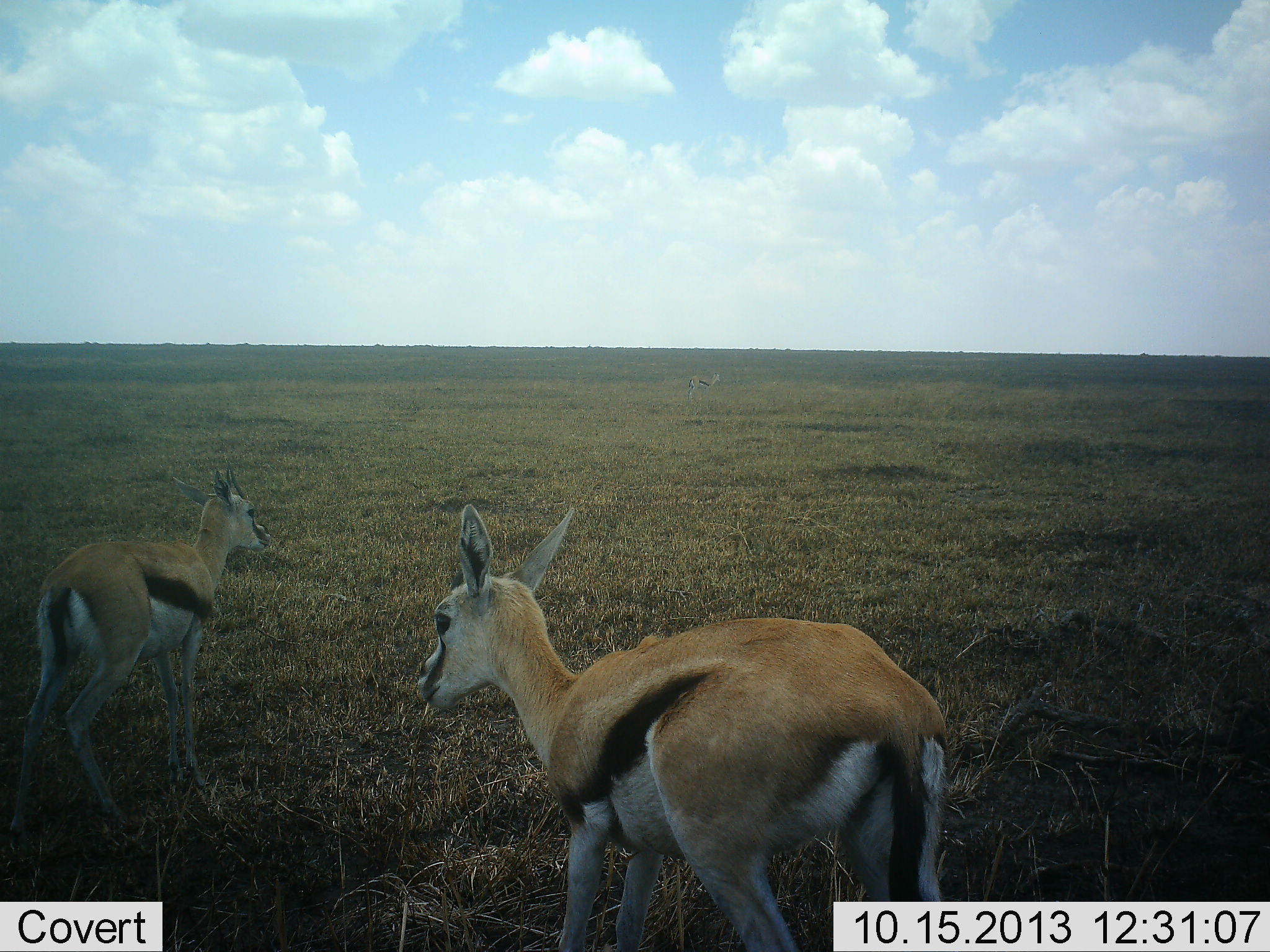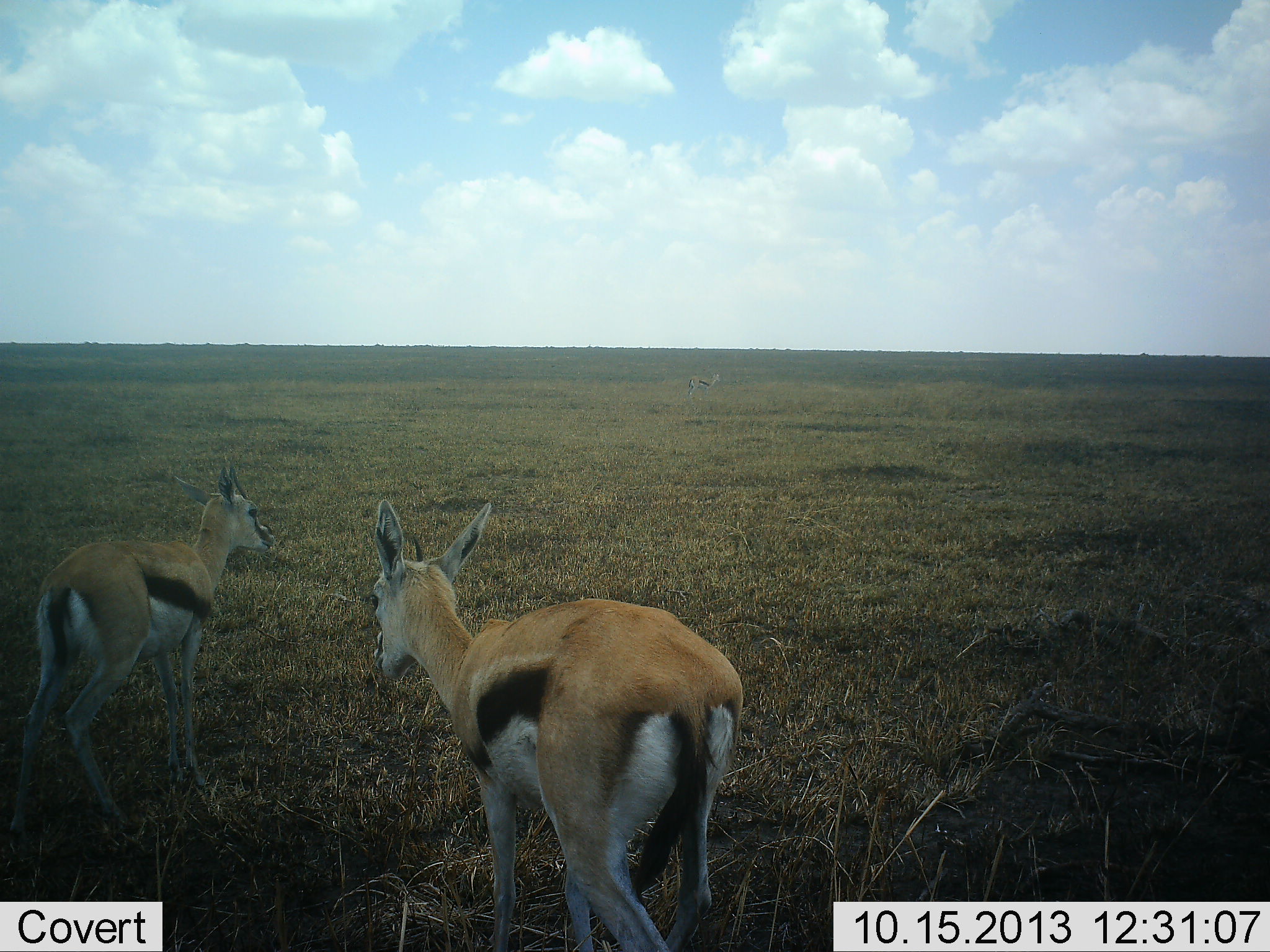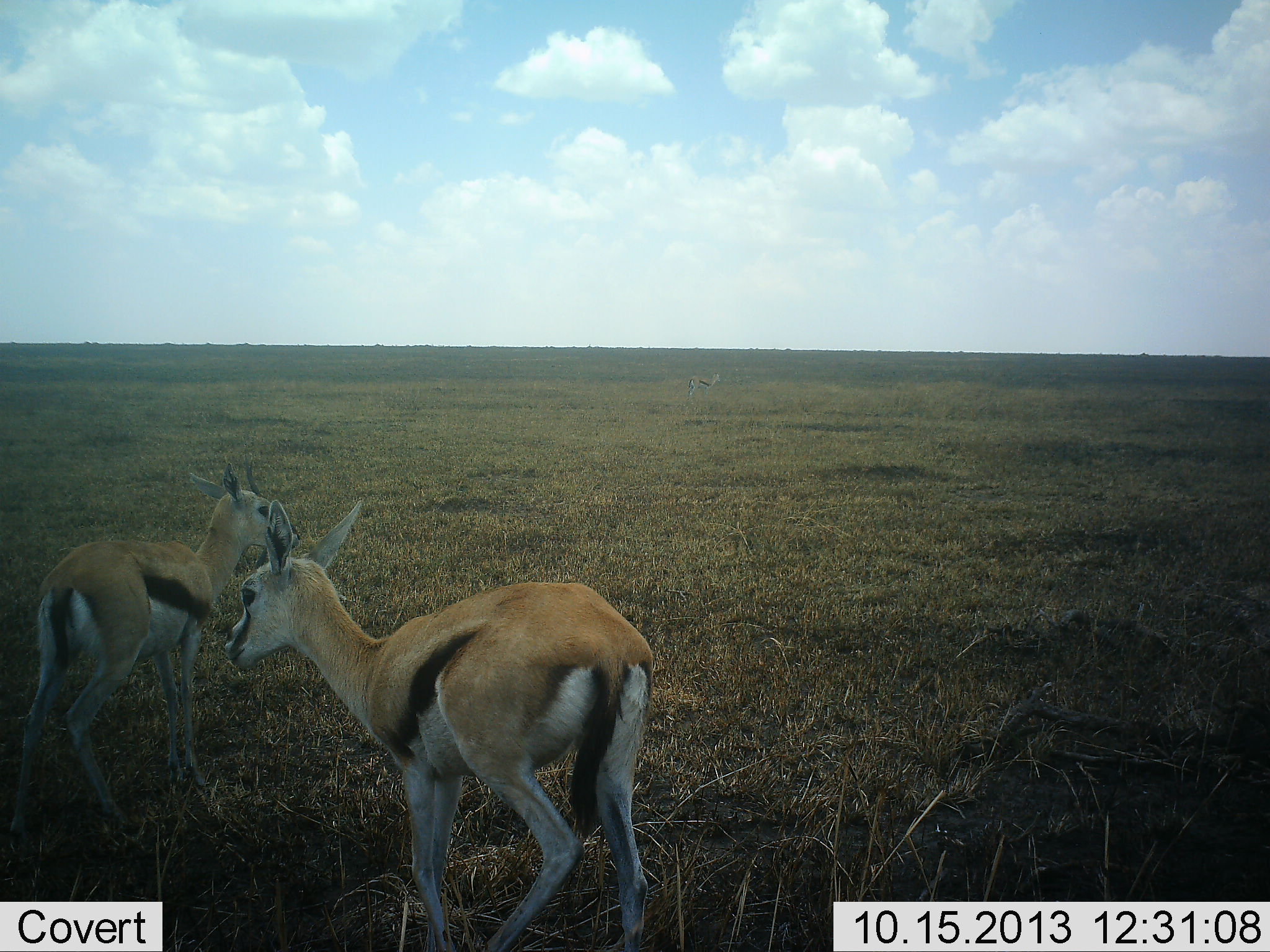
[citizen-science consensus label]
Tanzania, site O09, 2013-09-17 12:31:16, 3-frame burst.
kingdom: Animalia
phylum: Chordata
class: Mammalia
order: Artiodactyla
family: Bovidae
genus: Eudorcas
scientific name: Eudorcas thomsonii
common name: thomson's gazelle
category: gazellethomsons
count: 2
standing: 70%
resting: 0%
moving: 80%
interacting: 20%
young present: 0%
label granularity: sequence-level